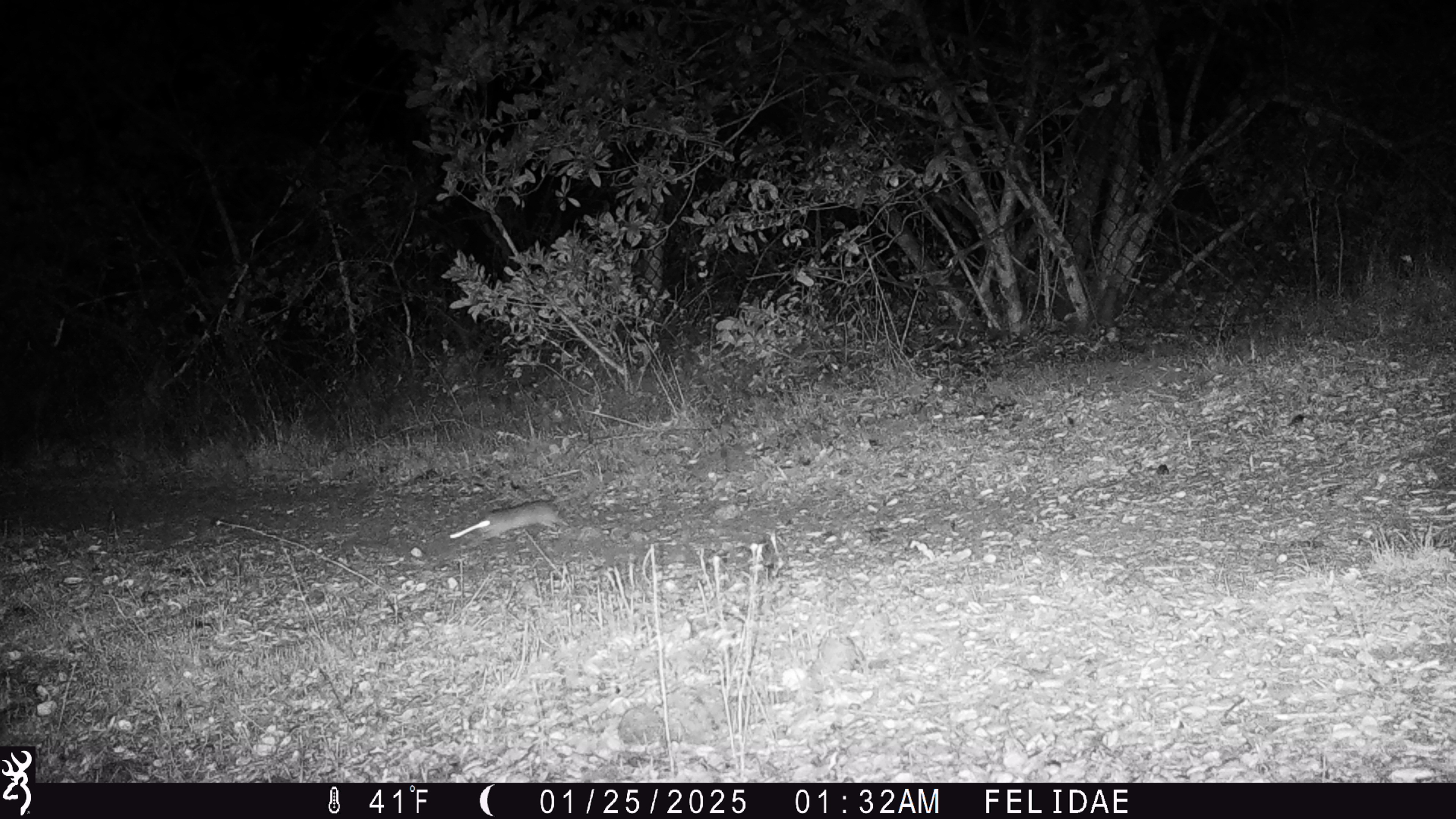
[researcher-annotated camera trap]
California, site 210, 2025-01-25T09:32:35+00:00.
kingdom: Animalia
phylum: Chordata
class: Mammalia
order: Rodentia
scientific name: Rodentia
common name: mouse or rat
Mouse or rat (Rodentia).